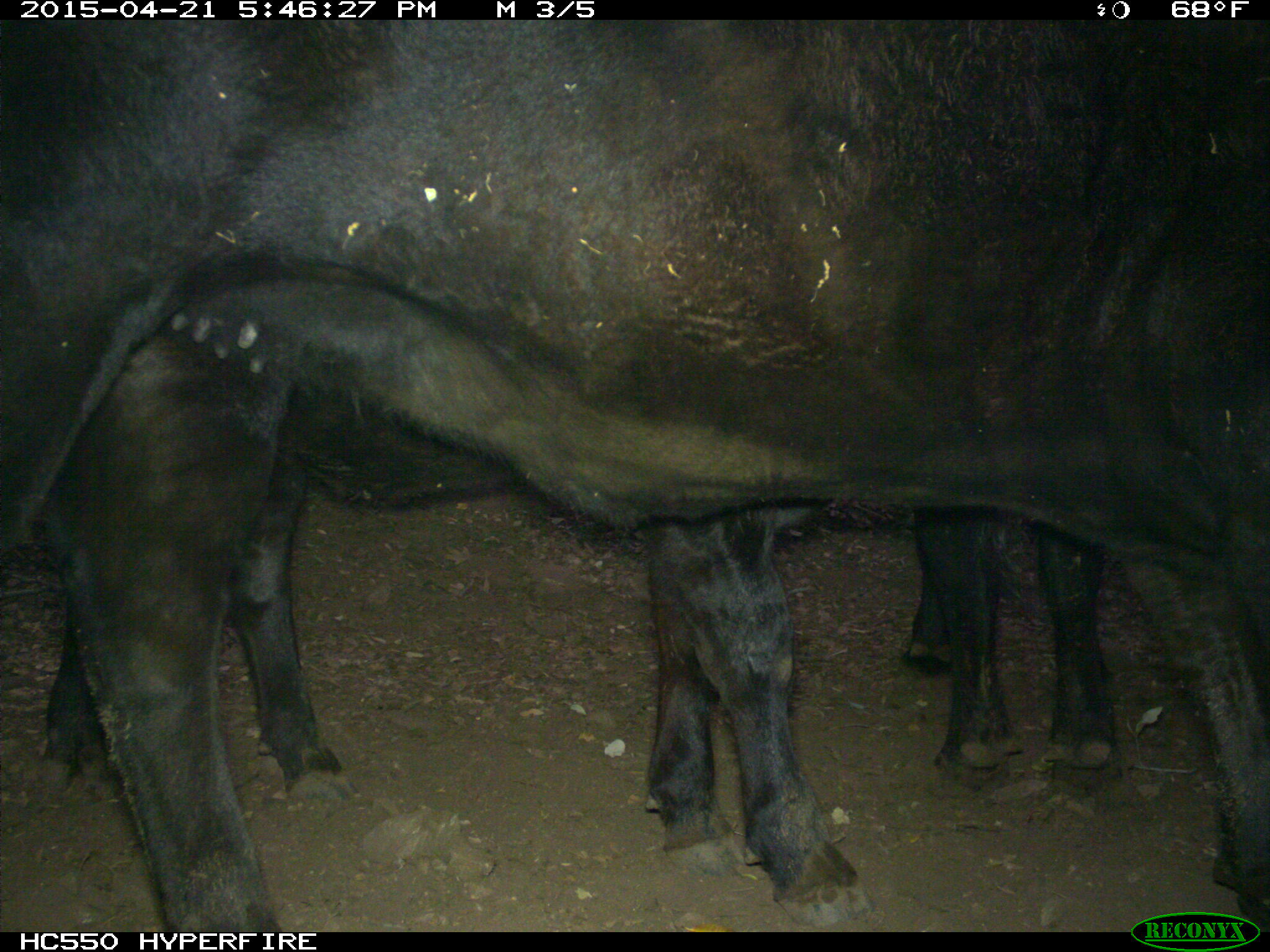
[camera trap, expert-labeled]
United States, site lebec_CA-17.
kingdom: Animalia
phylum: Chordata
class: Mammalia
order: Artiodactyla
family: Bovidae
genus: Bos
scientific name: Bos taurus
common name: domestic cow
Bos taurus (domestic cow).